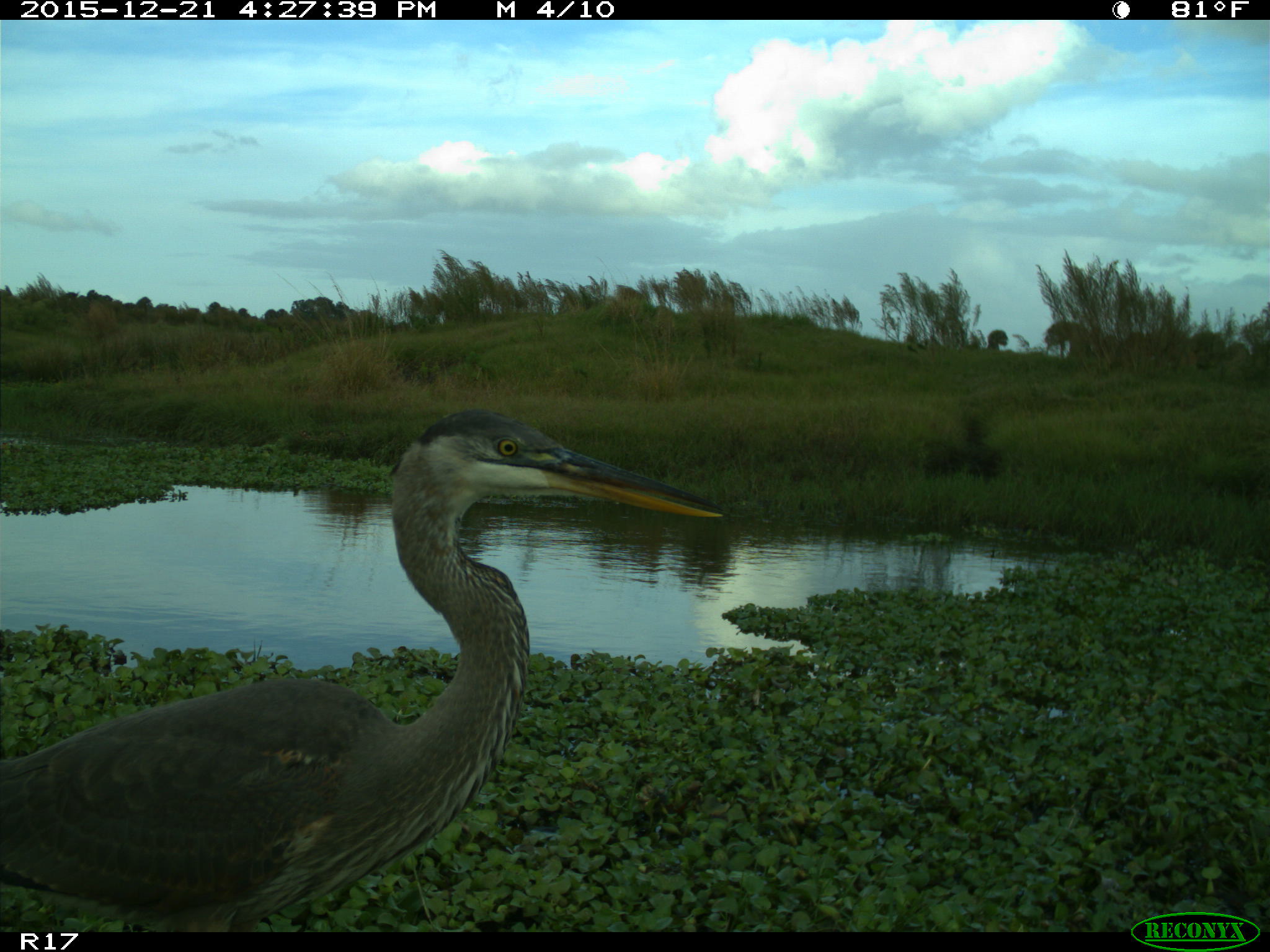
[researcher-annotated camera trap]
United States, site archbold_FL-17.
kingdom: Animalia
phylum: Chordata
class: Aves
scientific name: Aves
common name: birds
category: unidentified bird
Unidentified bird (birds) (Aves).